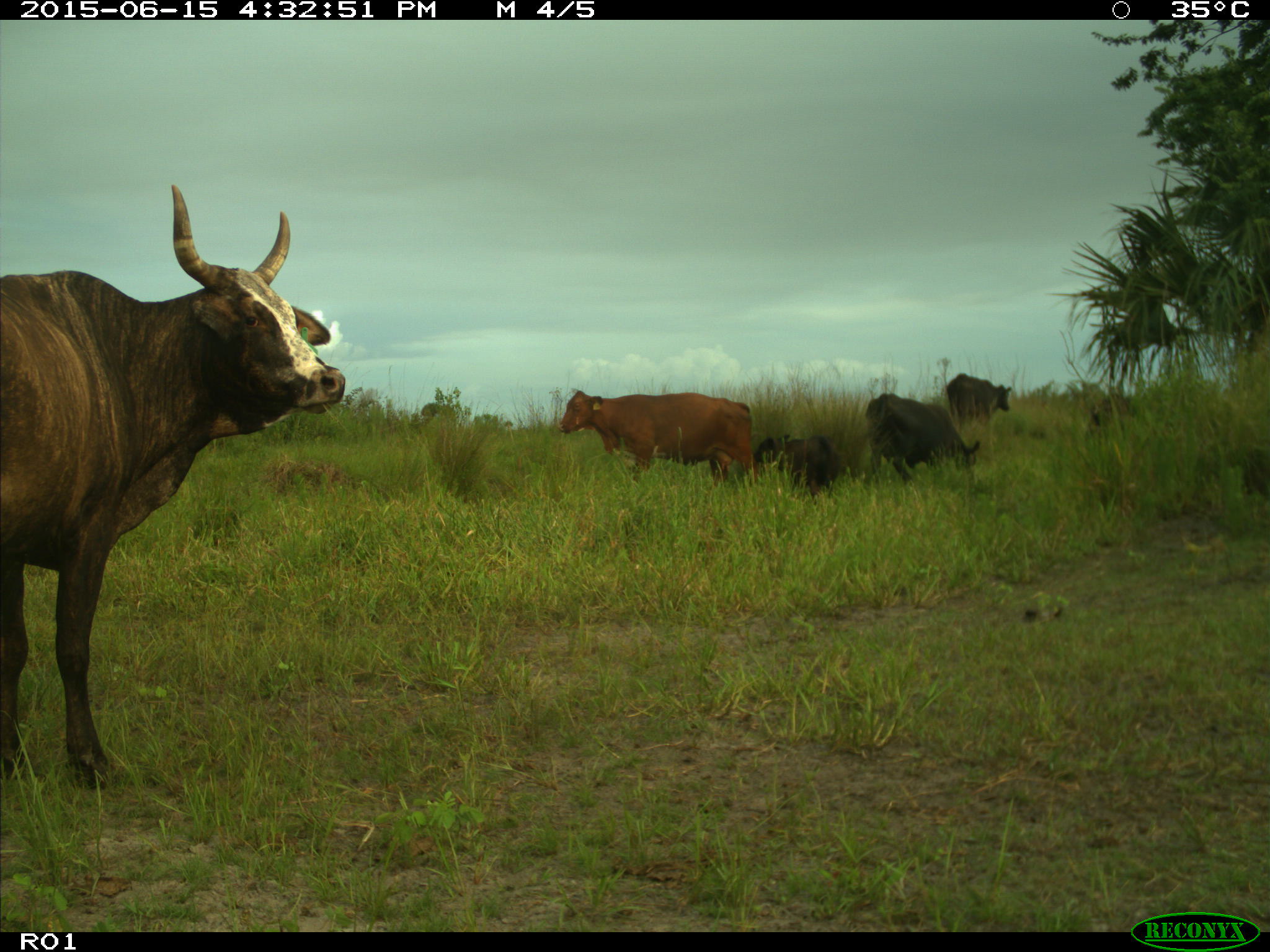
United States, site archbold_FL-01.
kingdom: Animalia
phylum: Chordata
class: Mammalia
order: Artiodactyla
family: Bovidae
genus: Bos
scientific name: Bos taurus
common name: domestic cow